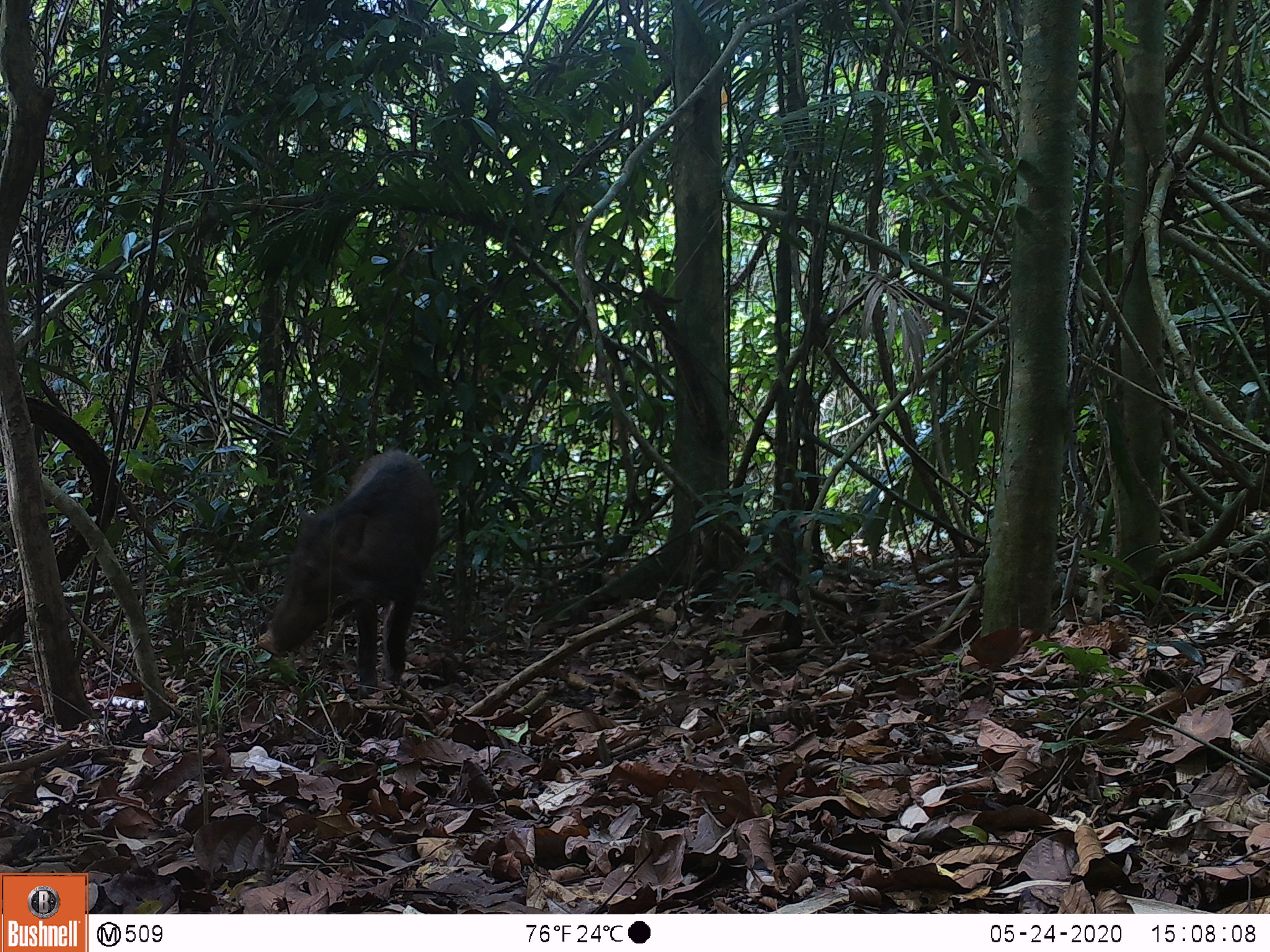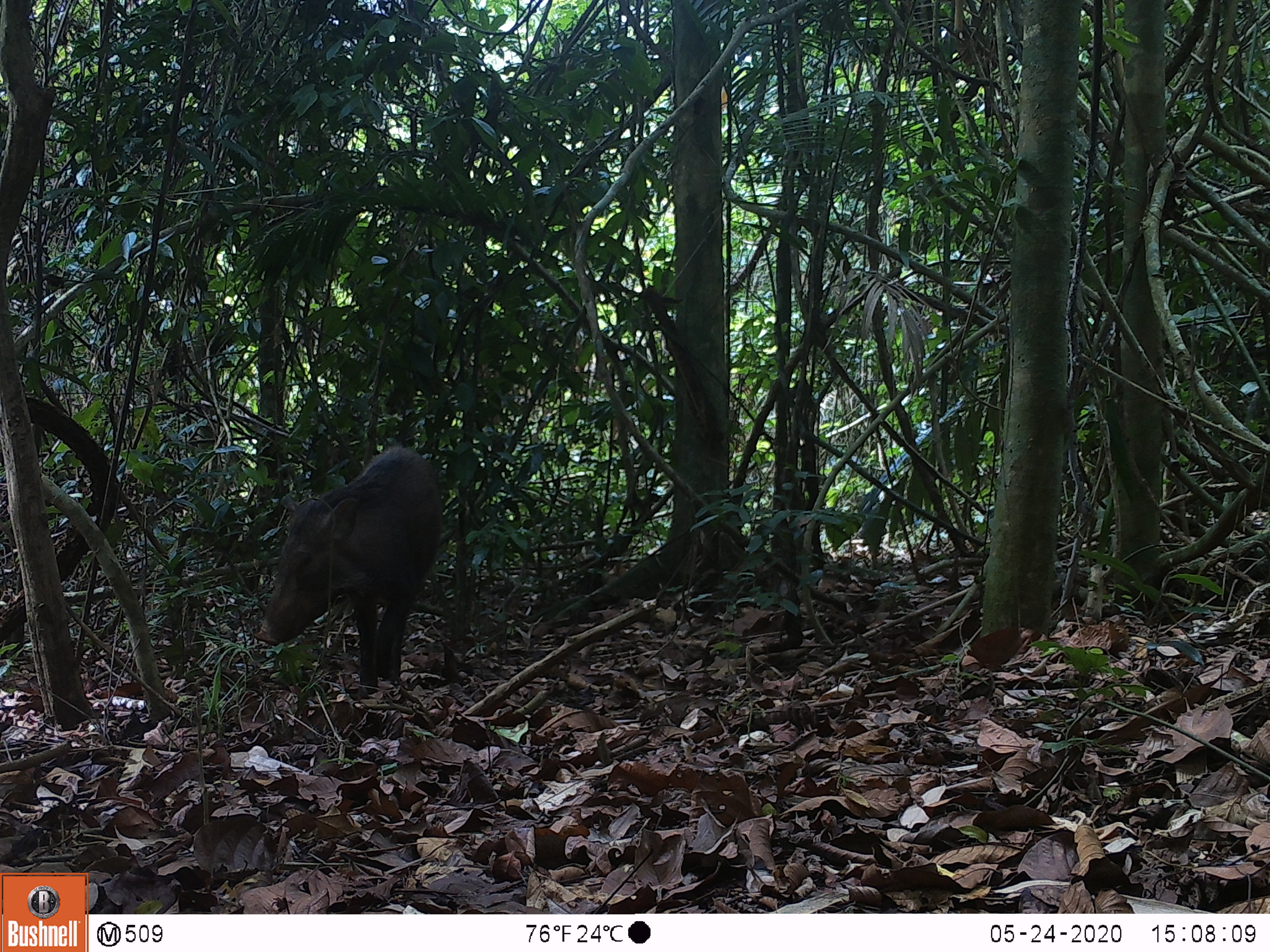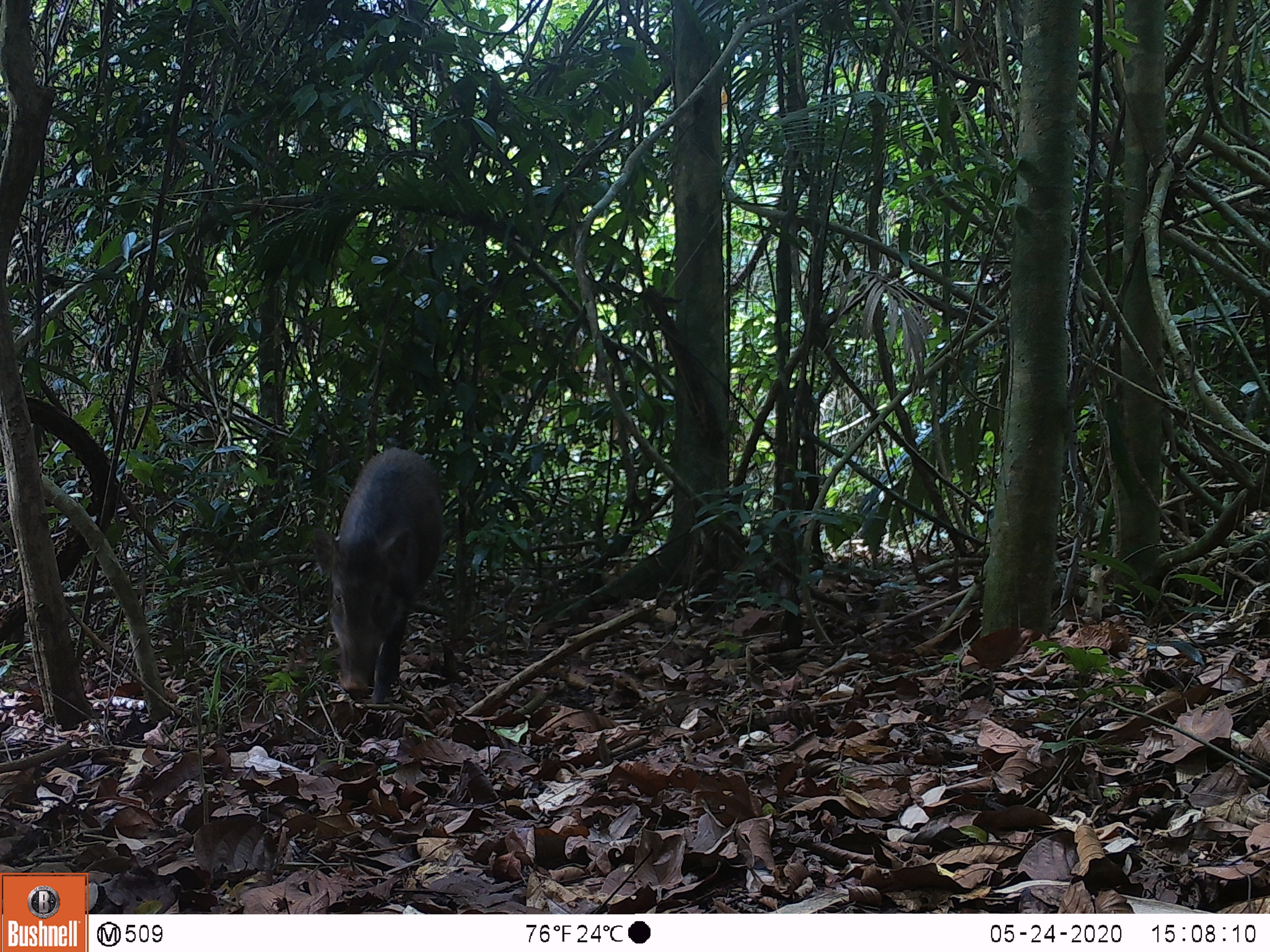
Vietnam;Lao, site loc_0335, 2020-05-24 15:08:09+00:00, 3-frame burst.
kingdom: Animalia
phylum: Chordata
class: Mammalia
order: Artiodactyla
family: Suidae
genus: Sus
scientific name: Sus scrofa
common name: eurasian wild pig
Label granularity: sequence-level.